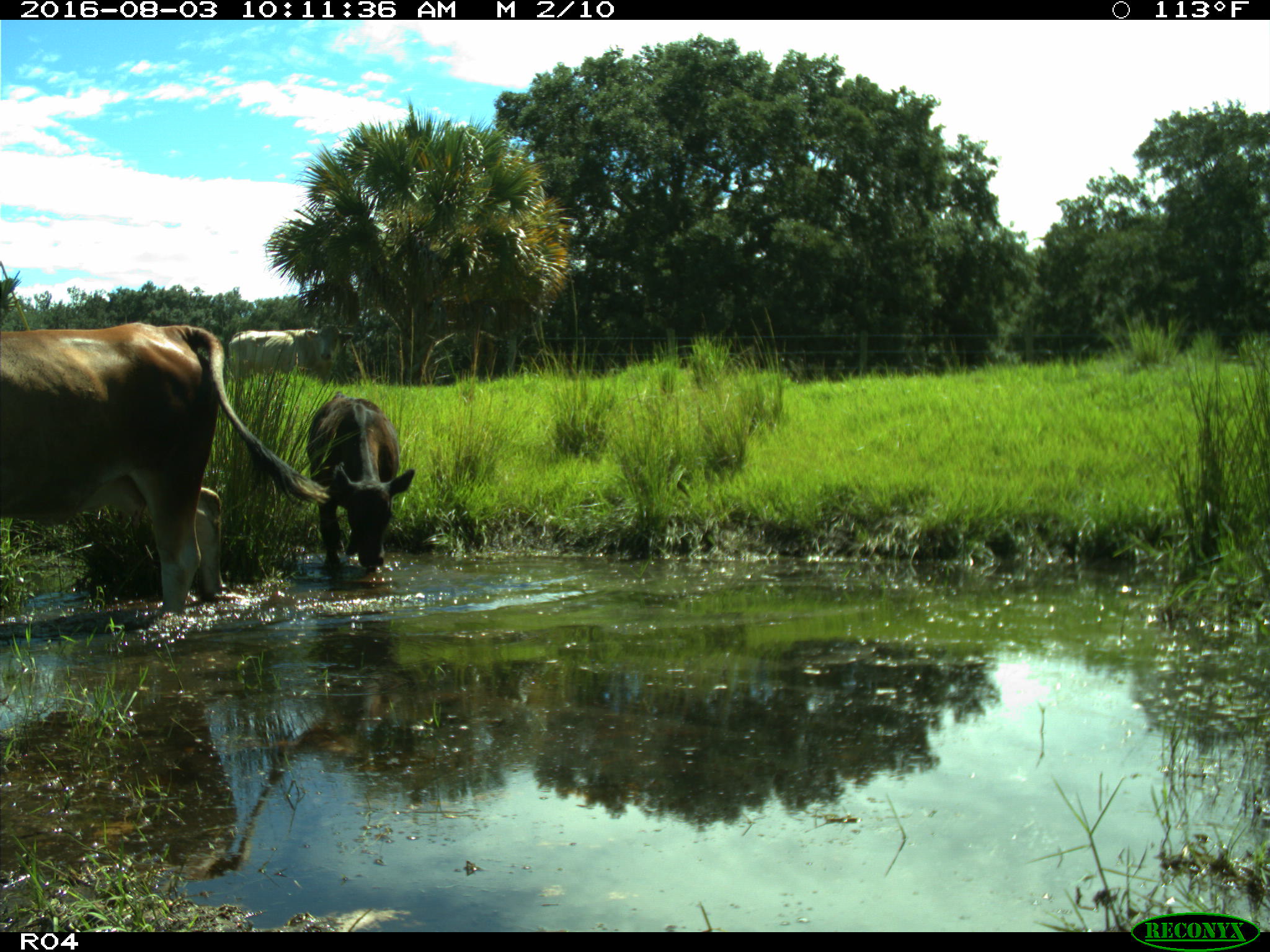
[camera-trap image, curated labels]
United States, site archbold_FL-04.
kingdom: Animalia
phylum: Chordata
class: Mammalia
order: Artiodactyla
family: Bovidae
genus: Bos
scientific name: Bos taurus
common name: domestic cow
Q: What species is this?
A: Bos taurus (domestic cow).